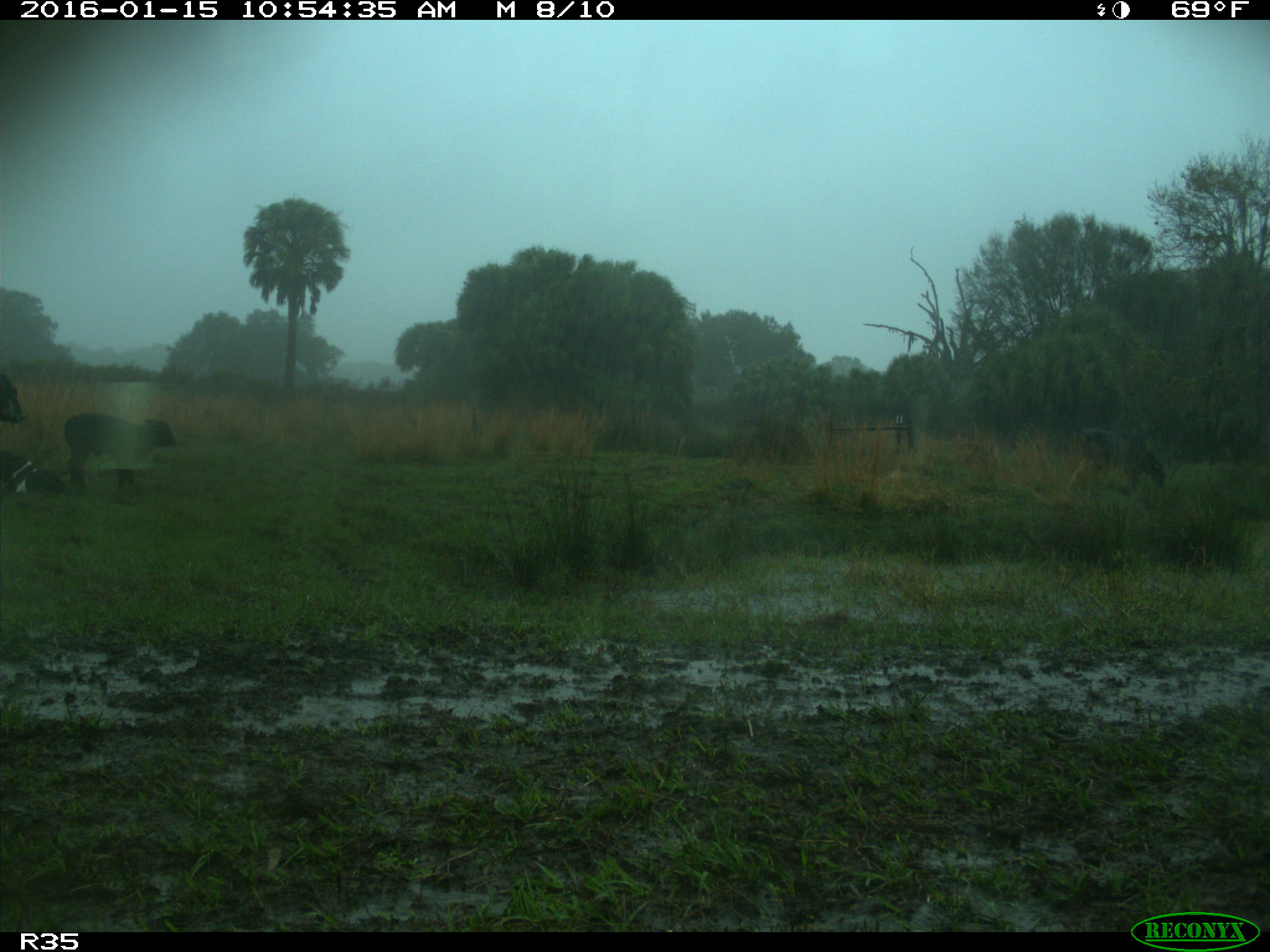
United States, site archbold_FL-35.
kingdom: Animalia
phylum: Chordata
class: Mammalia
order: Artiodactyla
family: Bovidae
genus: Bos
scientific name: Bos taurus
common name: domestic cow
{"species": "Bos taurus (domestic cow)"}